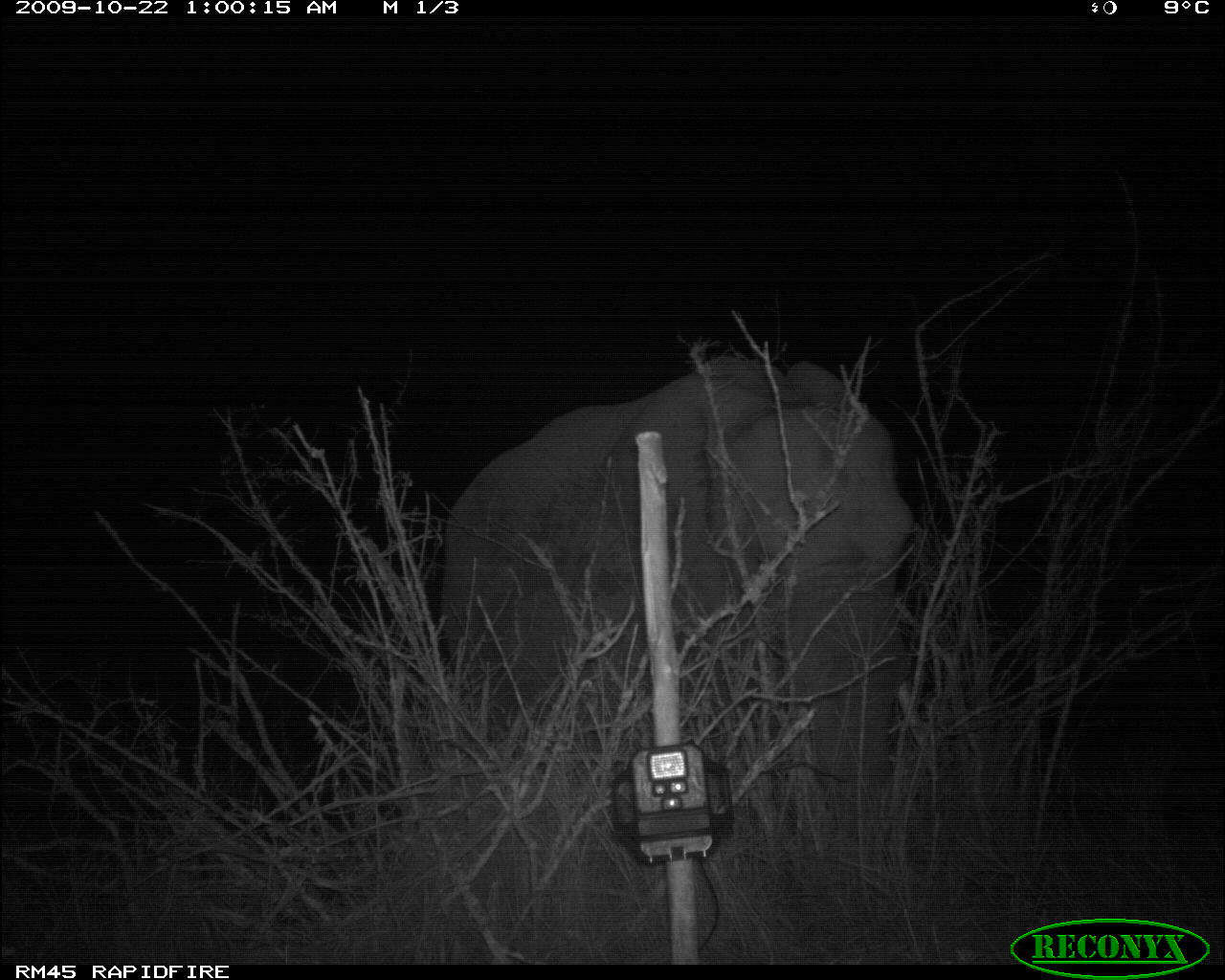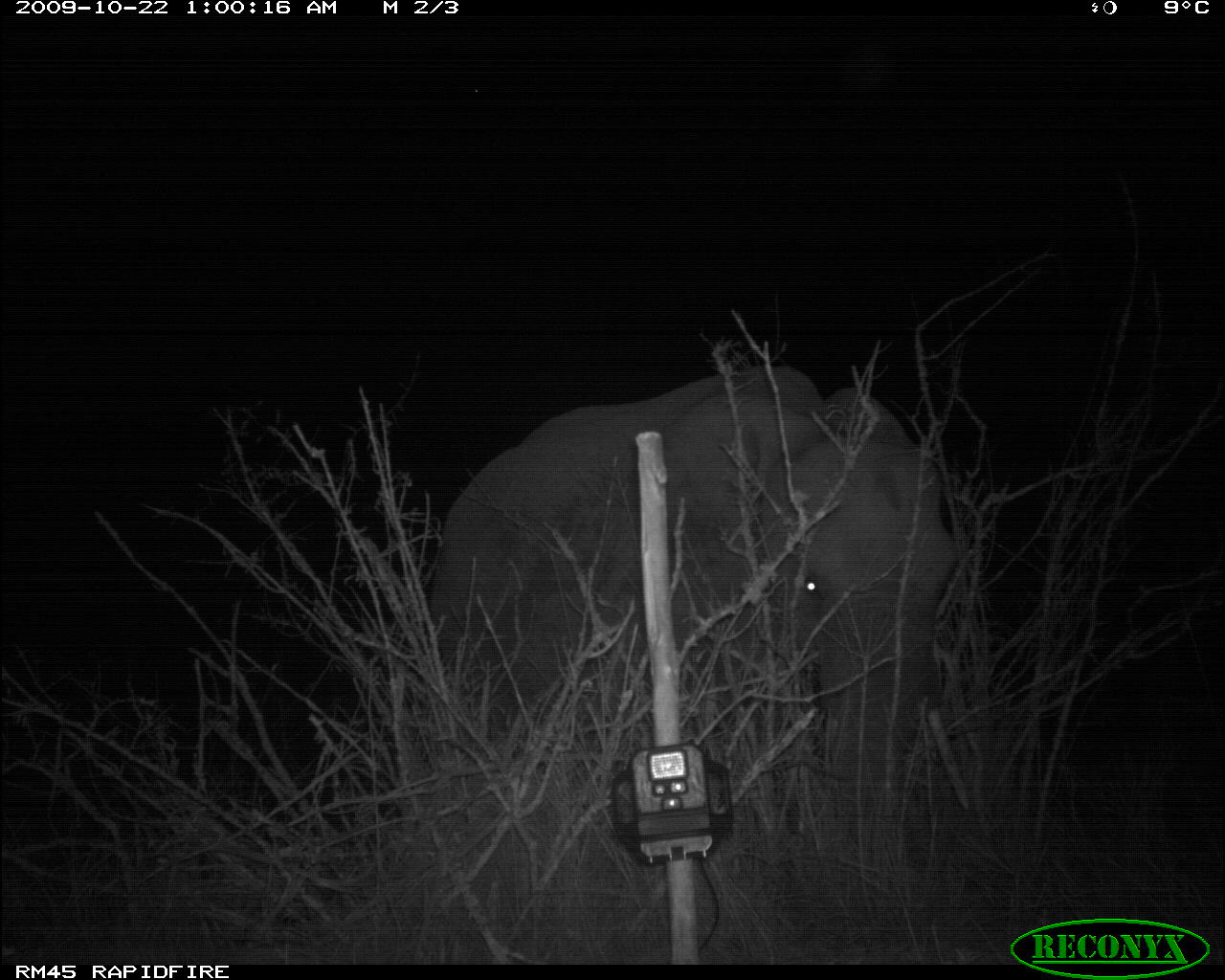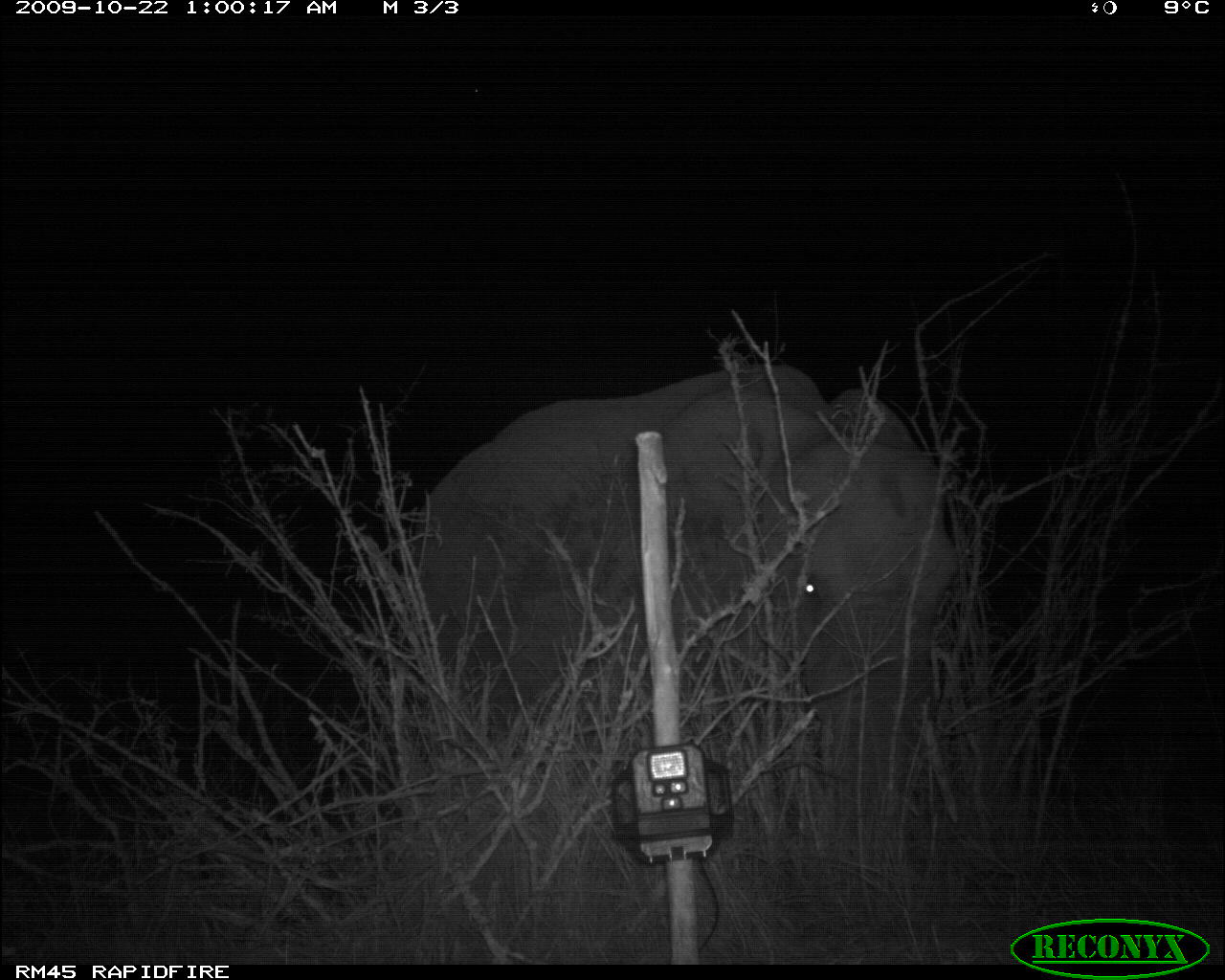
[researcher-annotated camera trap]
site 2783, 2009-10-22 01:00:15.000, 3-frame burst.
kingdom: Animalia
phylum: Chordata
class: Mammalia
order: Proboscidea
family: Elephantidae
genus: Loxodonta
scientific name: Loxodonta africana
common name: african bush elephant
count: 1